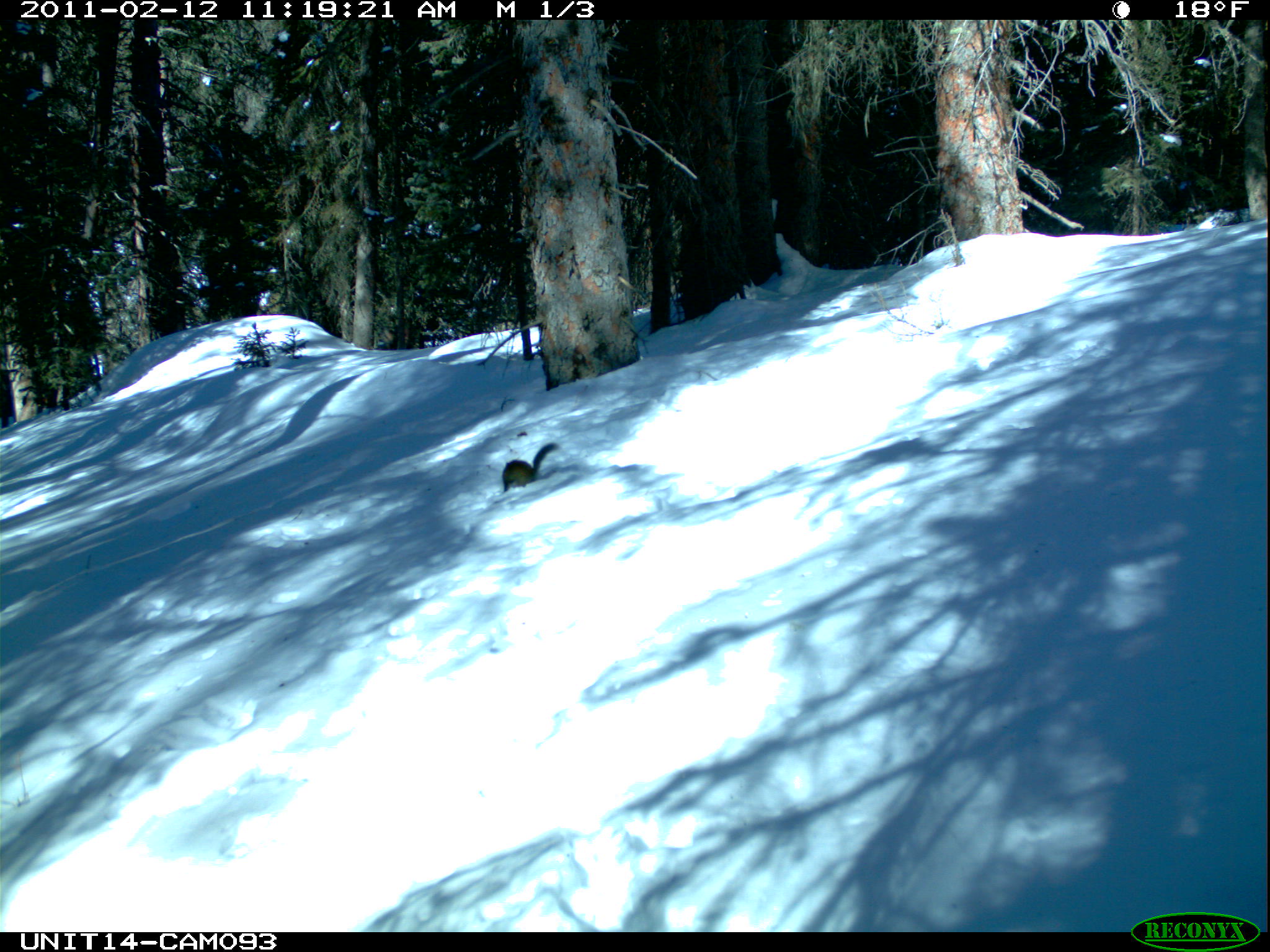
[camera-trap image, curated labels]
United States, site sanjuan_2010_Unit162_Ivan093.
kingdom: Animalia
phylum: Chordata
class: Mammalia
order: Rodentia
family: Sciuridae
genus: Tamiasciurus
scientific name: Tamiasciurus hudsonicus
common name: american red squirrel